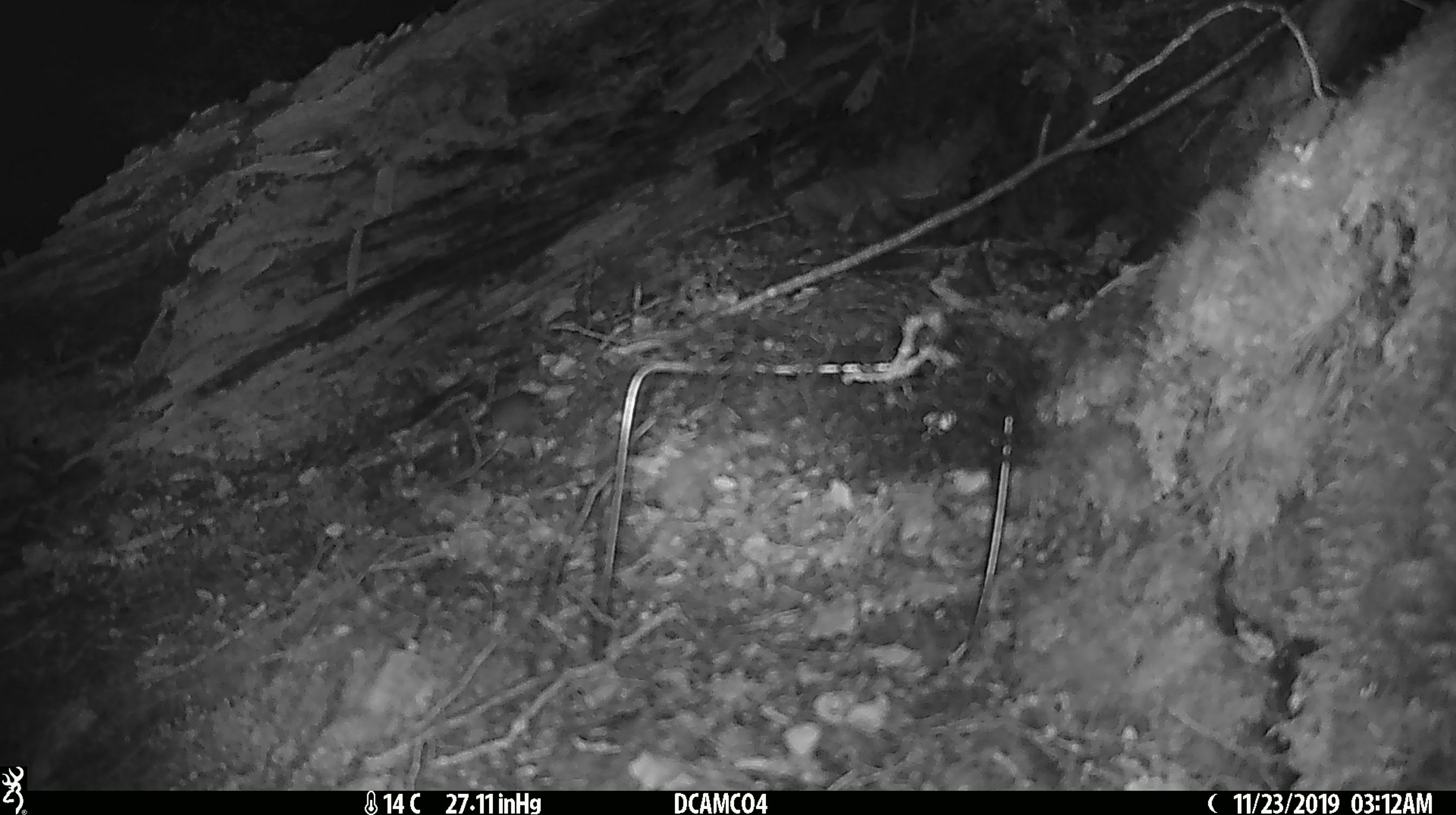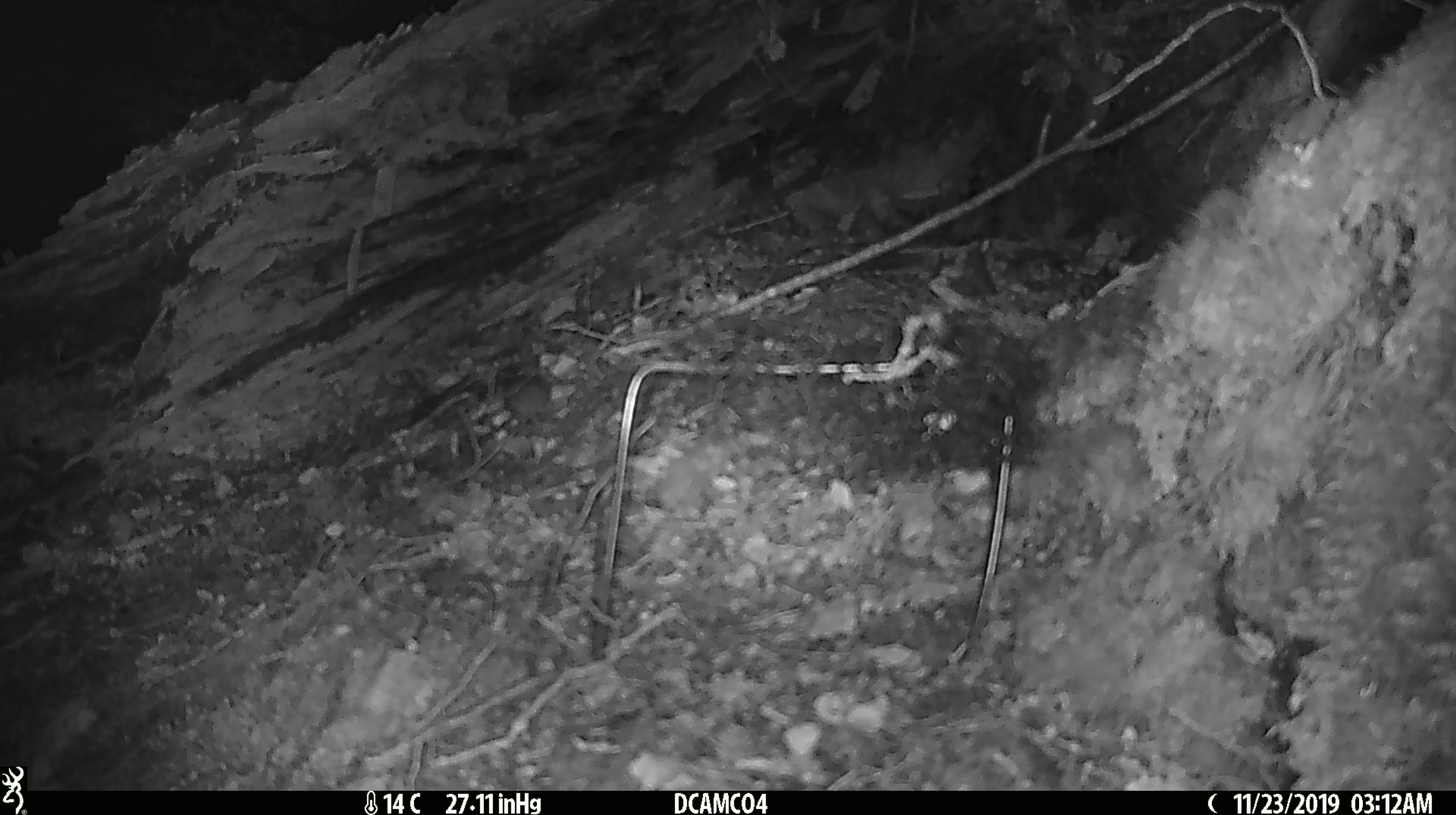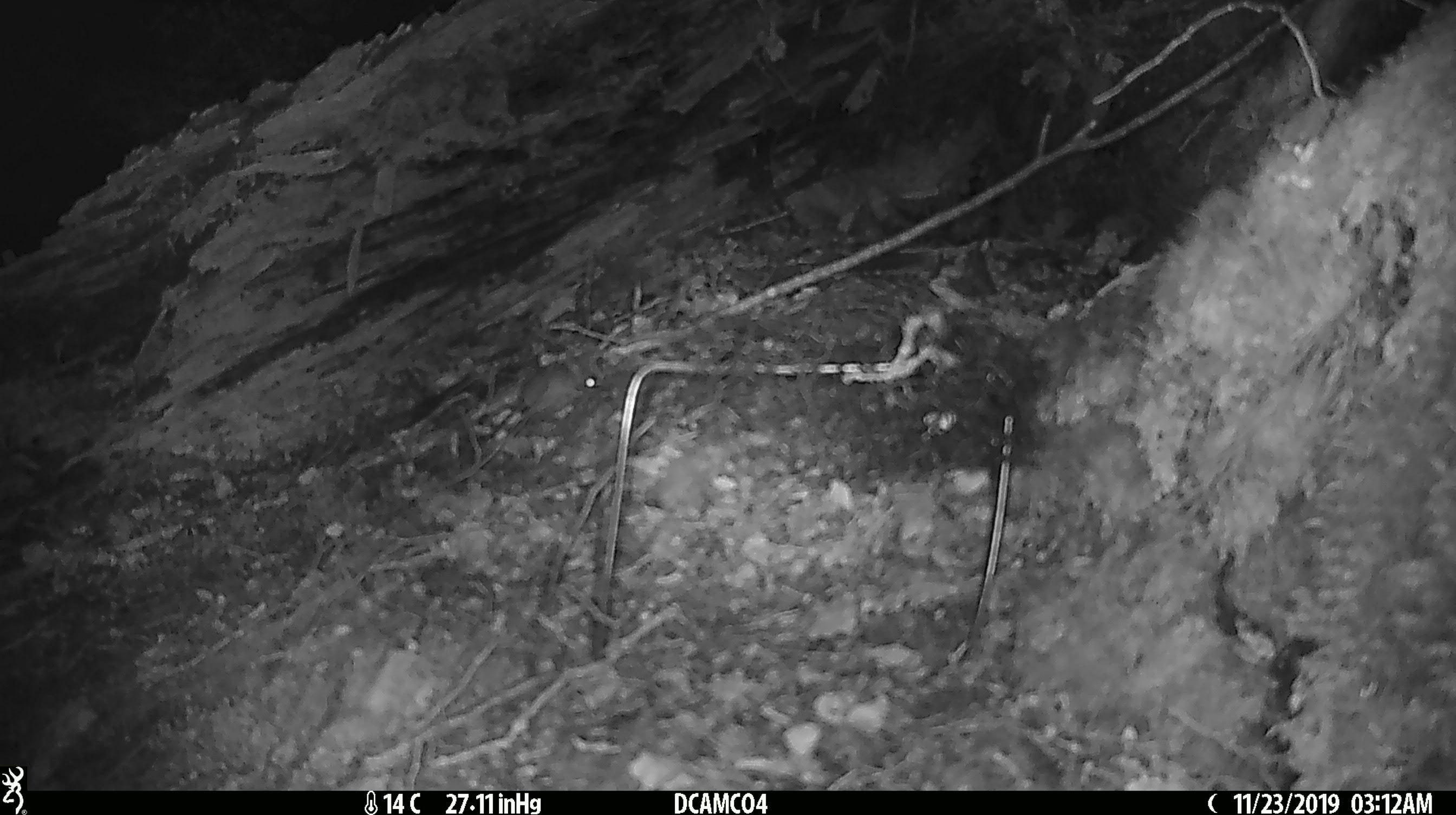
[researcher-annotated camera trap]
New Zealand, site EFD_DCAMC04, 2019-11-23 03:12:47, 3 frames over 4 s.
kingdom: Animalia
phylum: Chordata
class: Mammalia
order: Rodentia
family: Muridae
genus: Mus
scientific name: Mus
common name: mouse